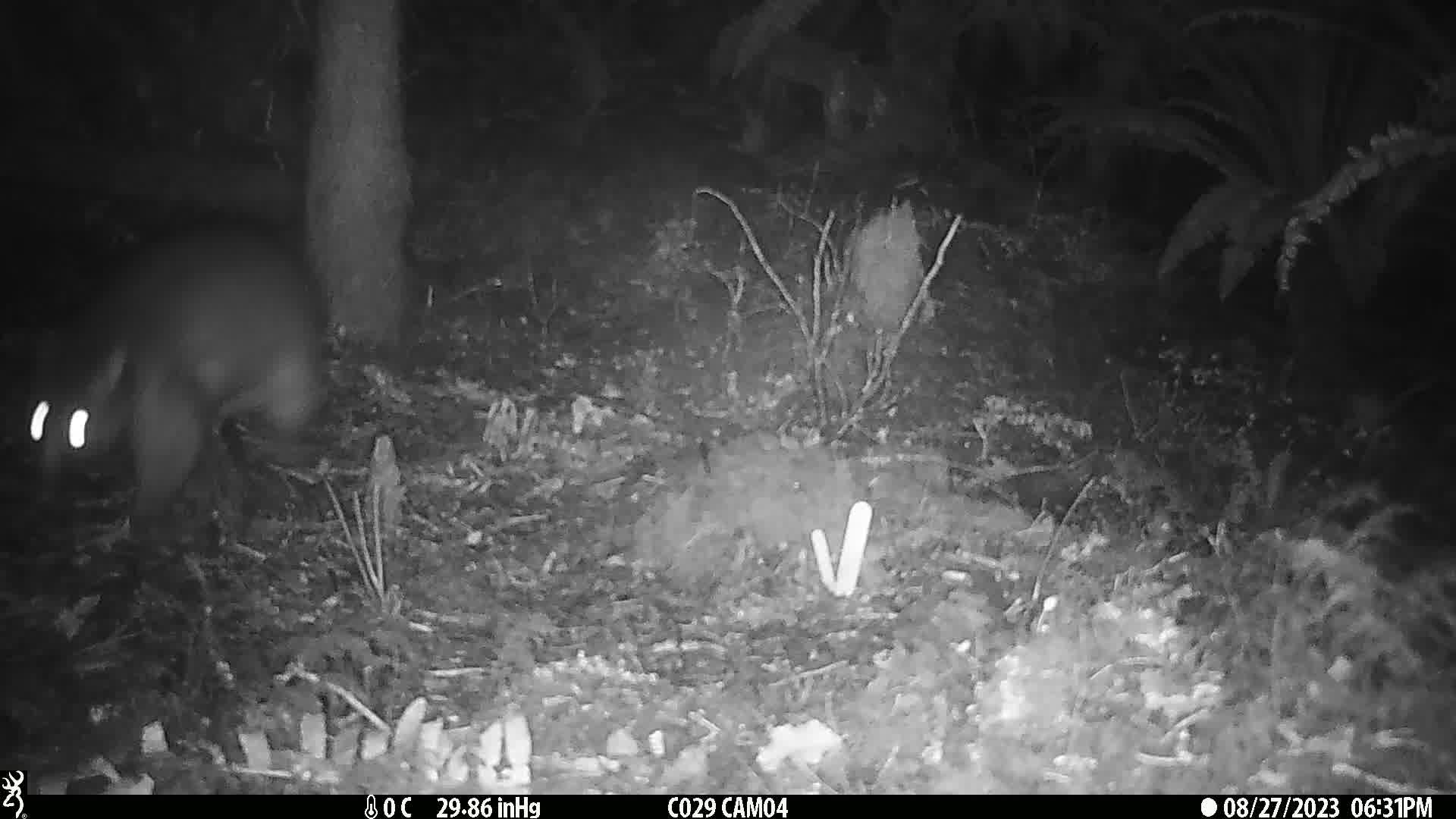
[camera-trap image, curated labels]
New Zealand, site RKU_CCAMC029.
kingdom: Animalia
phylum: Chordata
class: Mammalia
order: Diprotodontia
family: Phalangeridae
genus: Trichosurus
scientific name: Trichosurus vulpecula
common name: common brushtail possum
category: possum